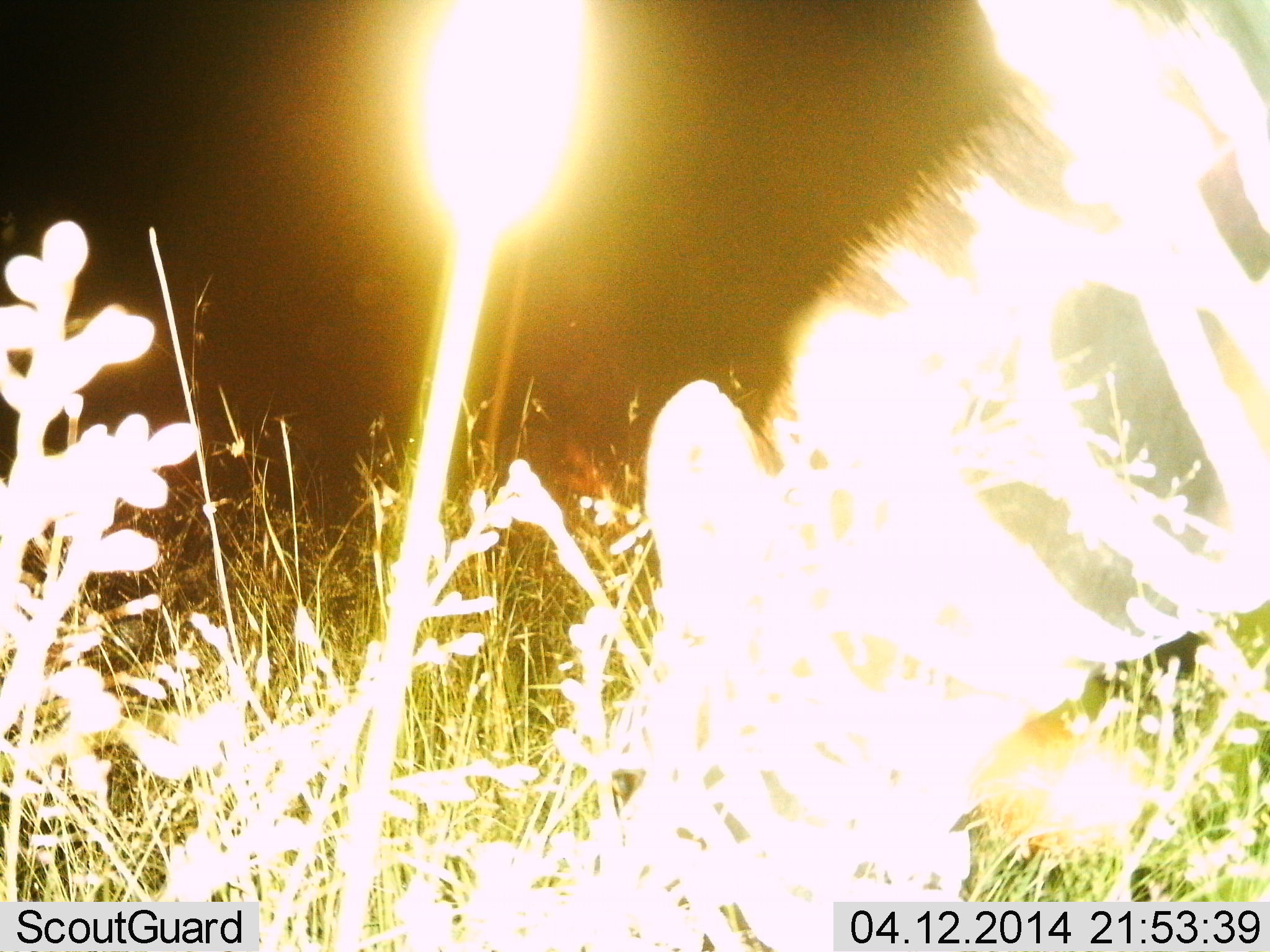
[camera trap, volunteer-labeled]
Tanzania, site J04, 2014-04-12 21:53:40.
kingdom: Animalia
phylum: Chordata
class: Mammalia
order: Perissodactyla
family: Equidae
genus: Equus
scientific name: Equus quagga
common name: plains zebra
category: zebra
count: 1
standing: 0%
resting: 0%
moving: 0%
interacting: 0%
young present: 10%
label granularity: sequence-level